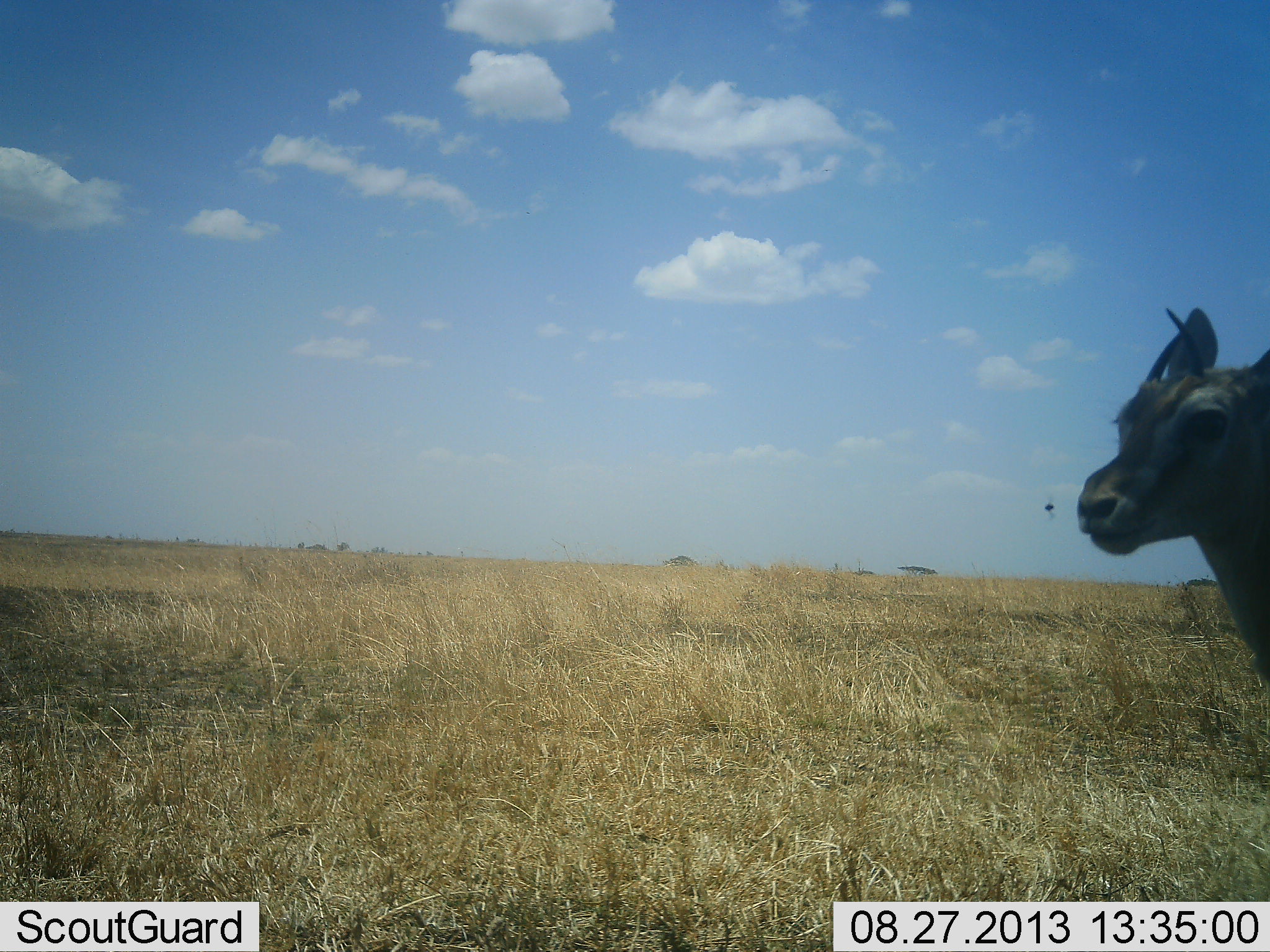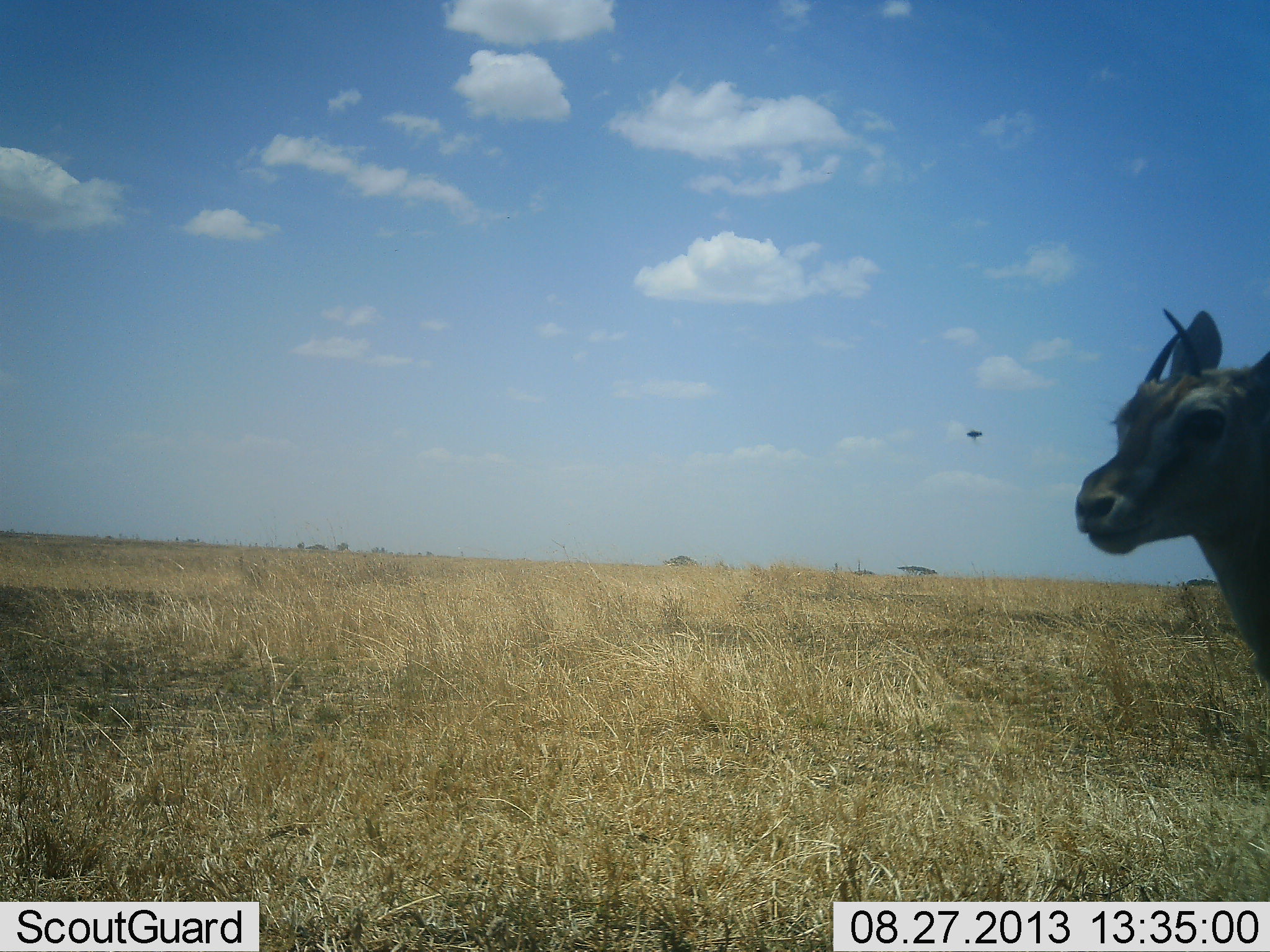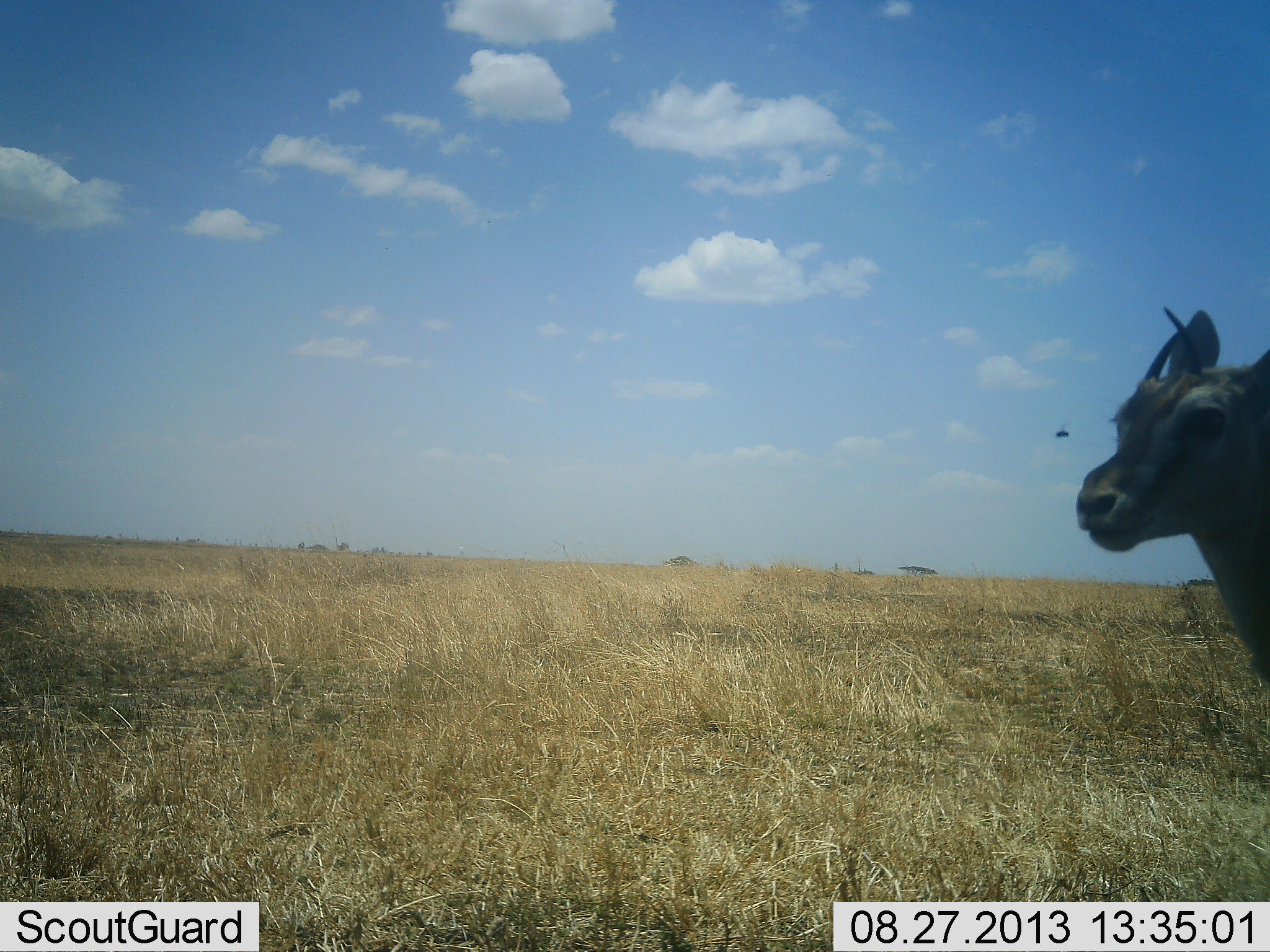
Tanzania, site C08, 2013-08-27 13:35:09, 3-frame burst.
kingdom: Animalia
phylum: Chordata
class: Mammalia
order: Artiodactyla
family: Bovidae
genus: Eudorcas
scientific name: Eudorcas thomsonii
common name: thomson's gazelle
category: gazellethomsons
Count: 1.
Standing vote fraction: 100%.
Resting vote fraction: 0%.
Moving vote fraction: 0%.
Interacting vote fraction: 0%.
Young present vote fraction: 12%.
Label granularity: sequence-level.